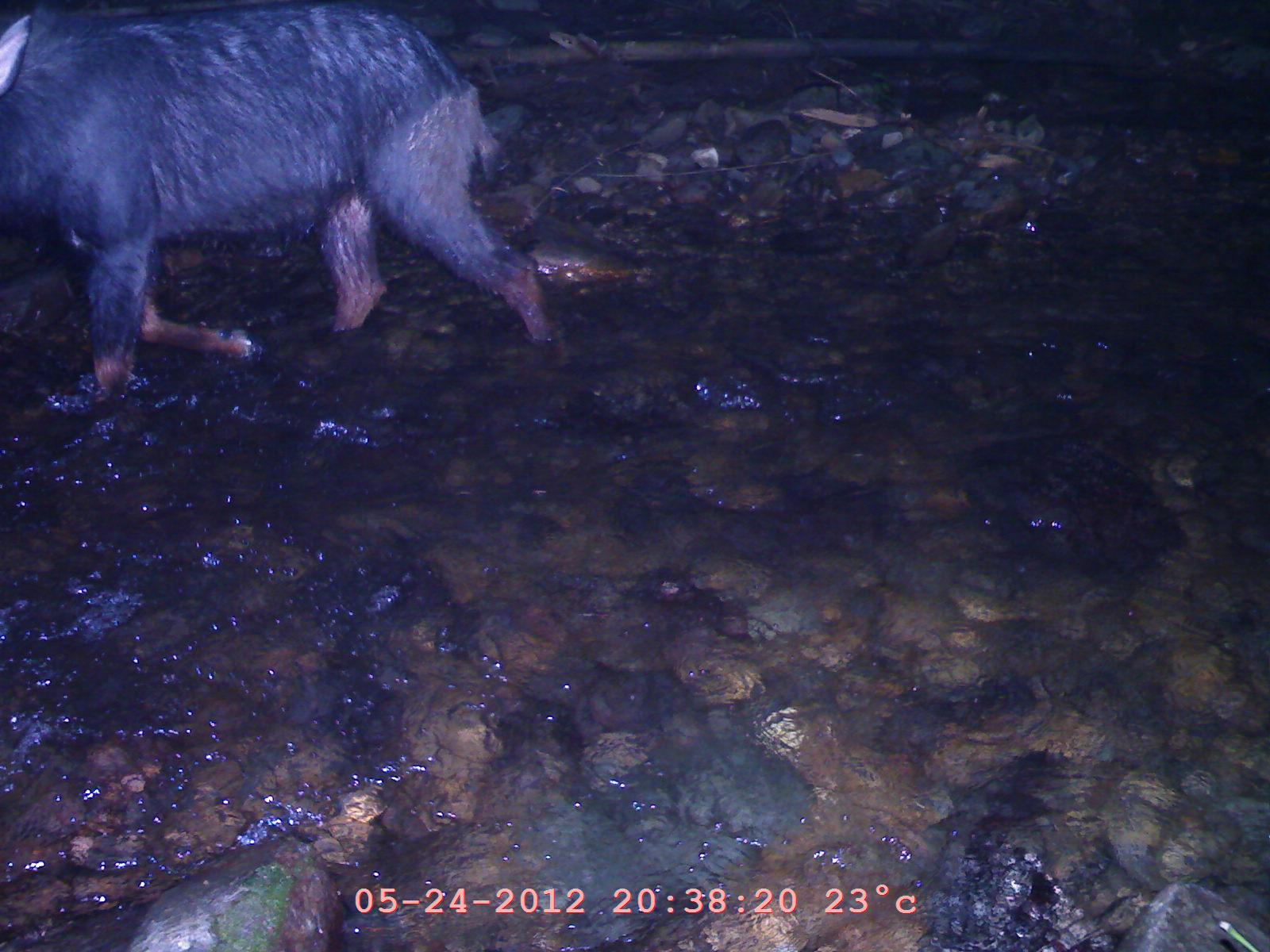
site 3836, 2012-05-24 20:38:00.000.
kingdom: Animalia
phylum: Chordata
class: Mammalia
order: Artiodactyla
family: Bovidae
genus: Capricornis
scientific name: Capricornis sumatraensis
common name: chinese serow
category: capricornis milneedwardsii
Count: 1.